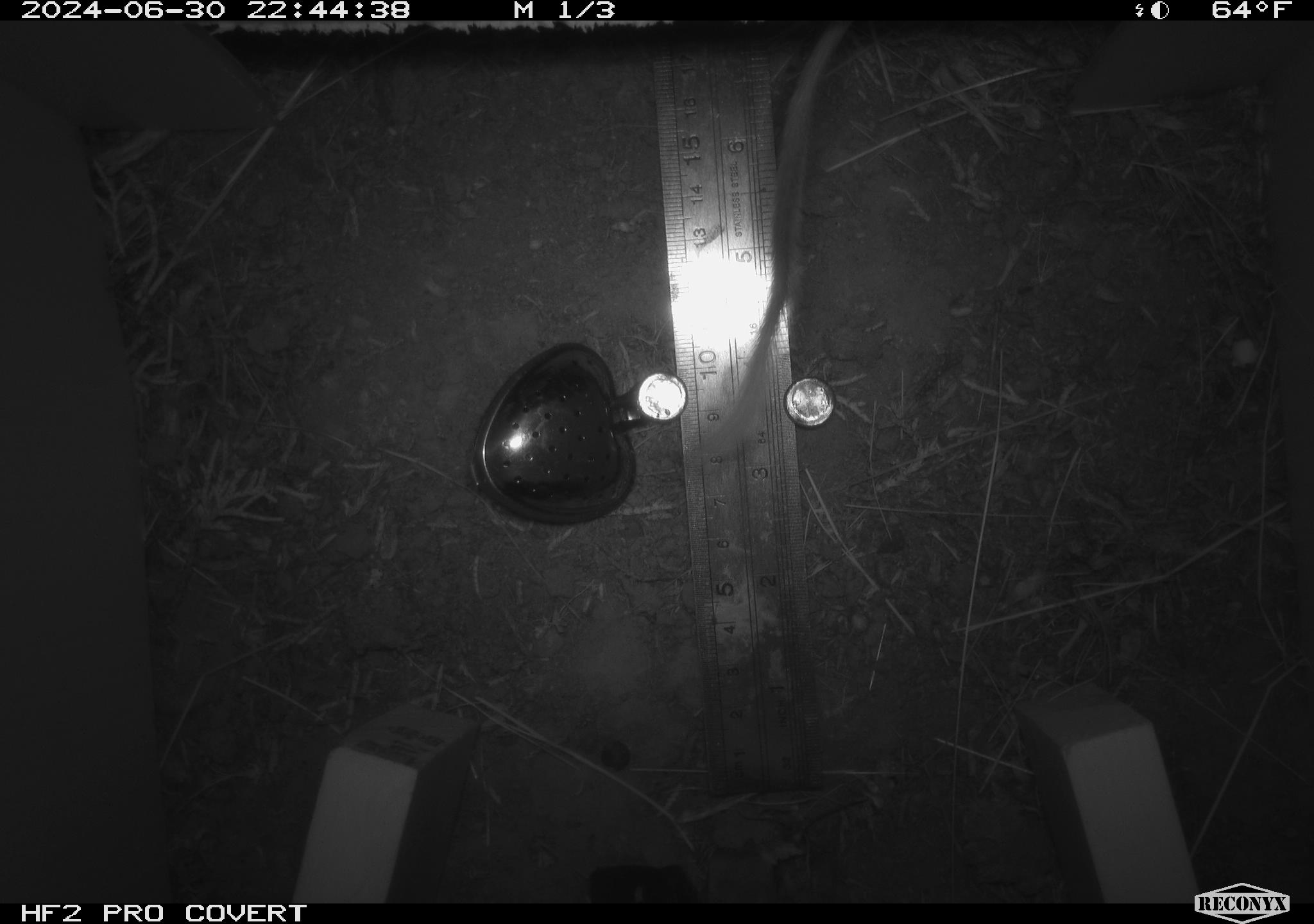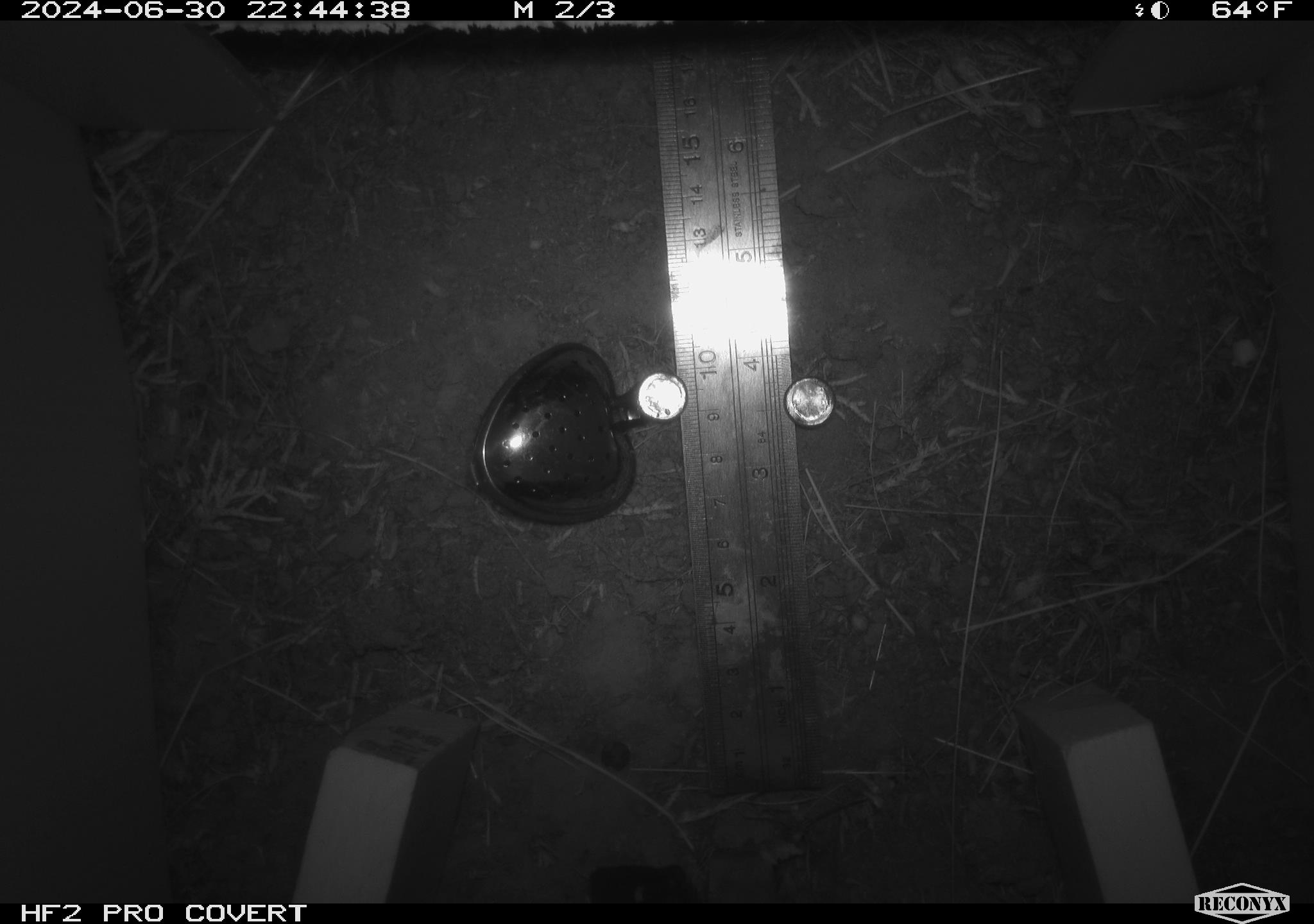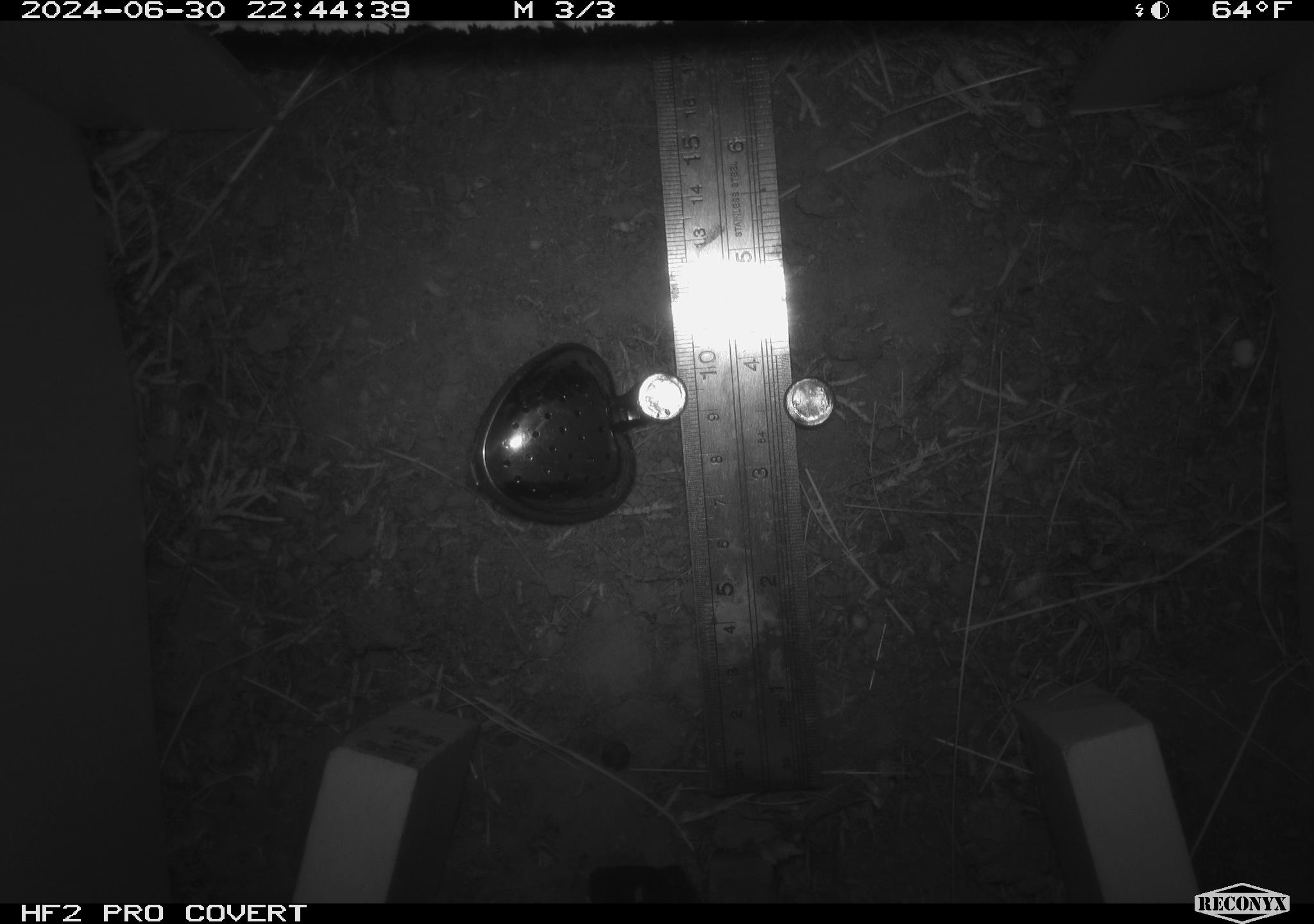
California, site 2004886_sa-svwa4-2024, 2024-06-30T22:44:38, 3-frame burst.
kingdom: Animalia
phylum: Chordata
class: Mammalia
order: Rodentia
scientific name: Rodentia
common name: mouse species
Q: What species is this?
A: Mouse species (Rodentia).